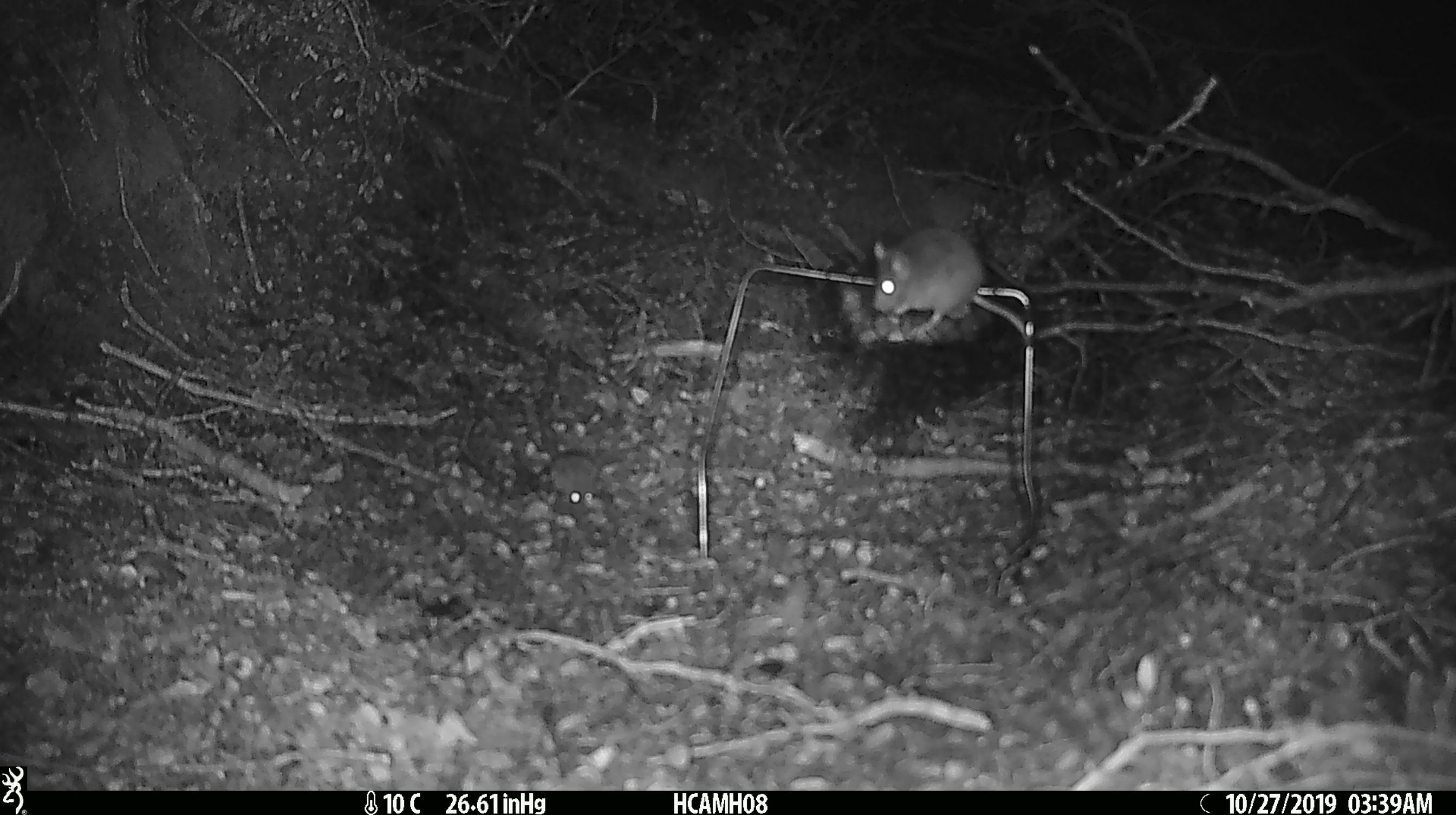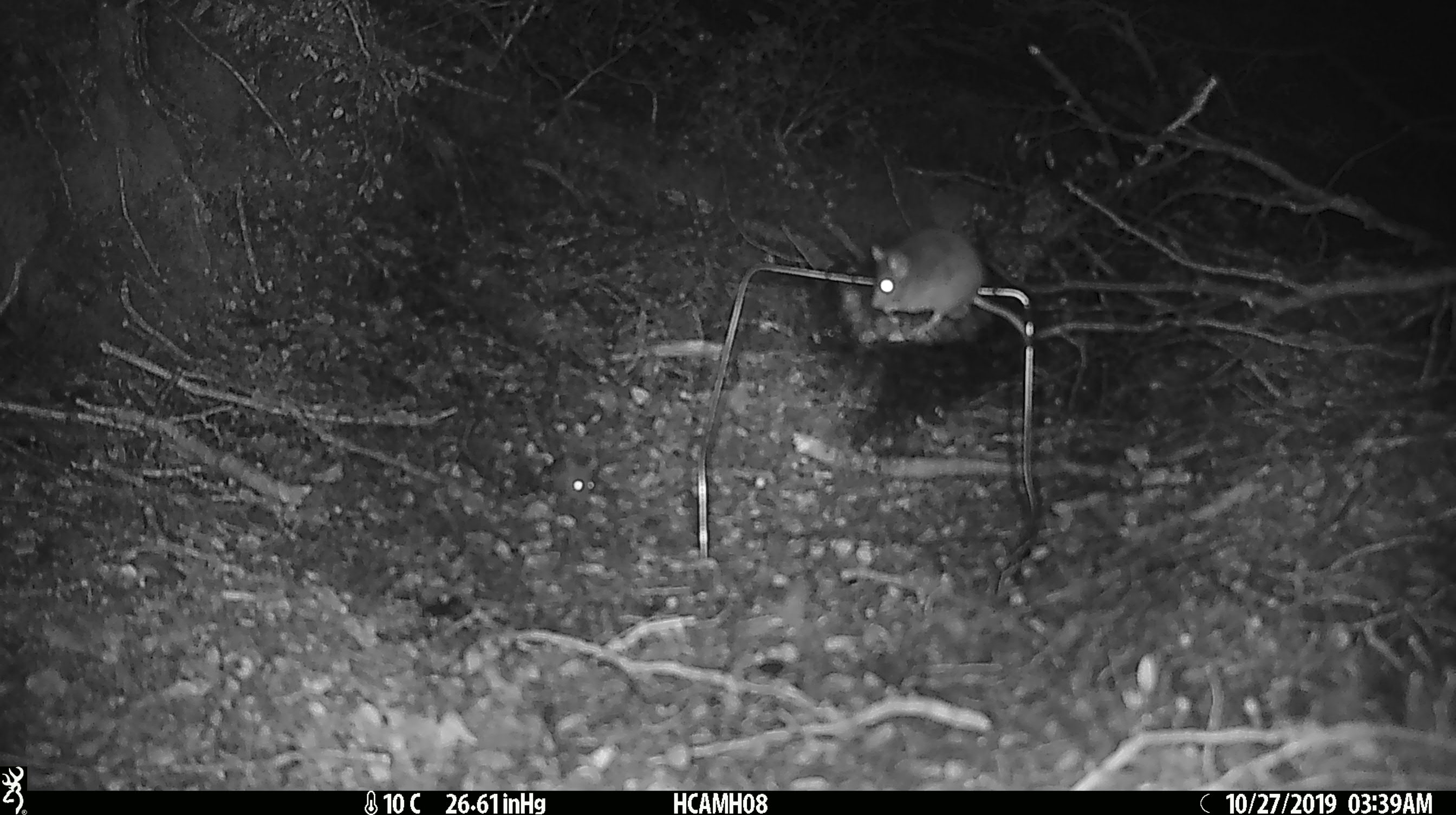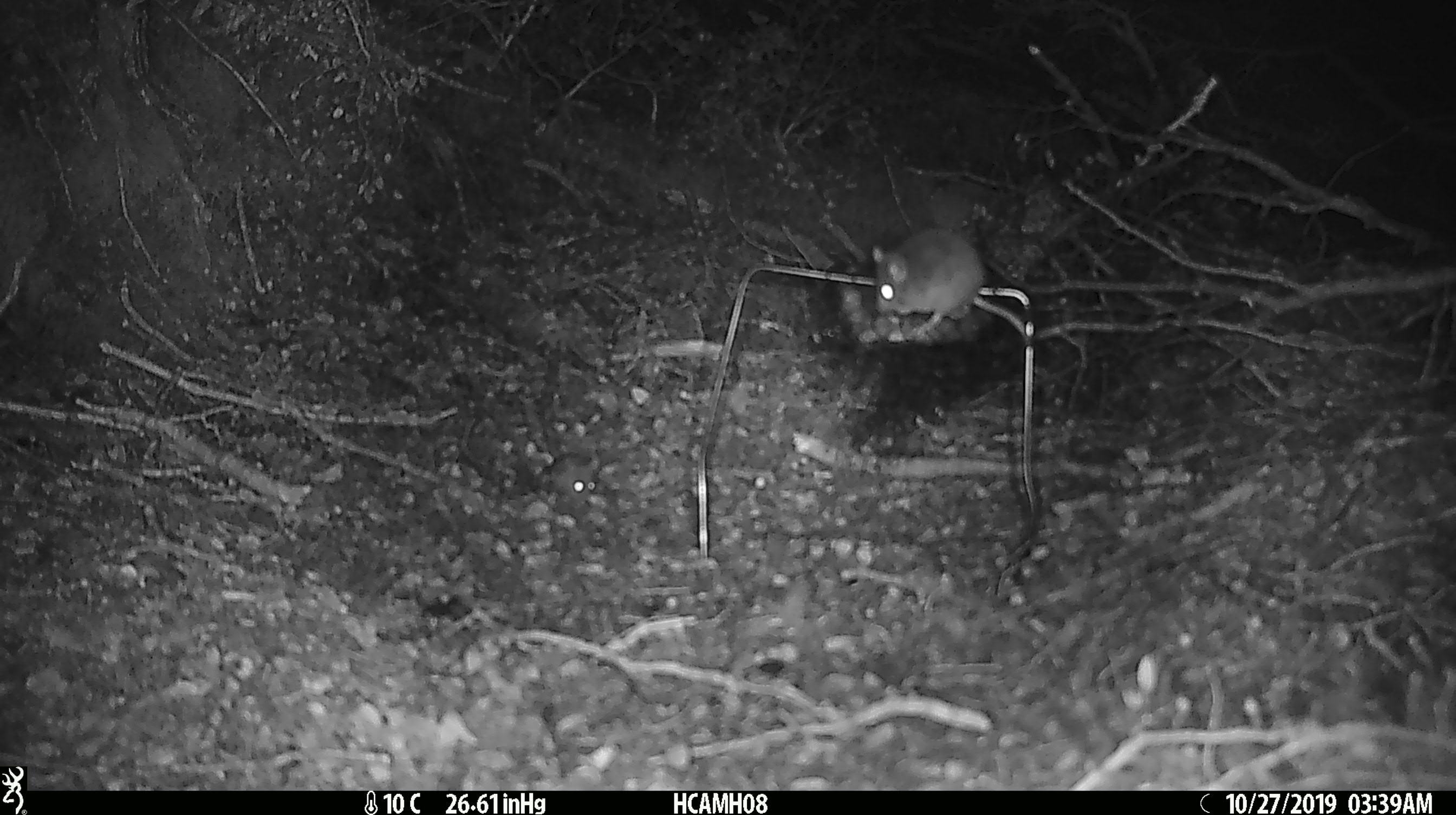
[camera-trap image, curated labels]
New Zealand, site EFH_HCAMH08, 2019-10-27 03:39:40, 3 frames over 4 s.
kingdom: Animalia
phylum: Chordata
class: Mammalia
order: Rodentia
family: Muridae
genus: Mus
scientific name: Mus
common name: mouse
Mouse (Mus).